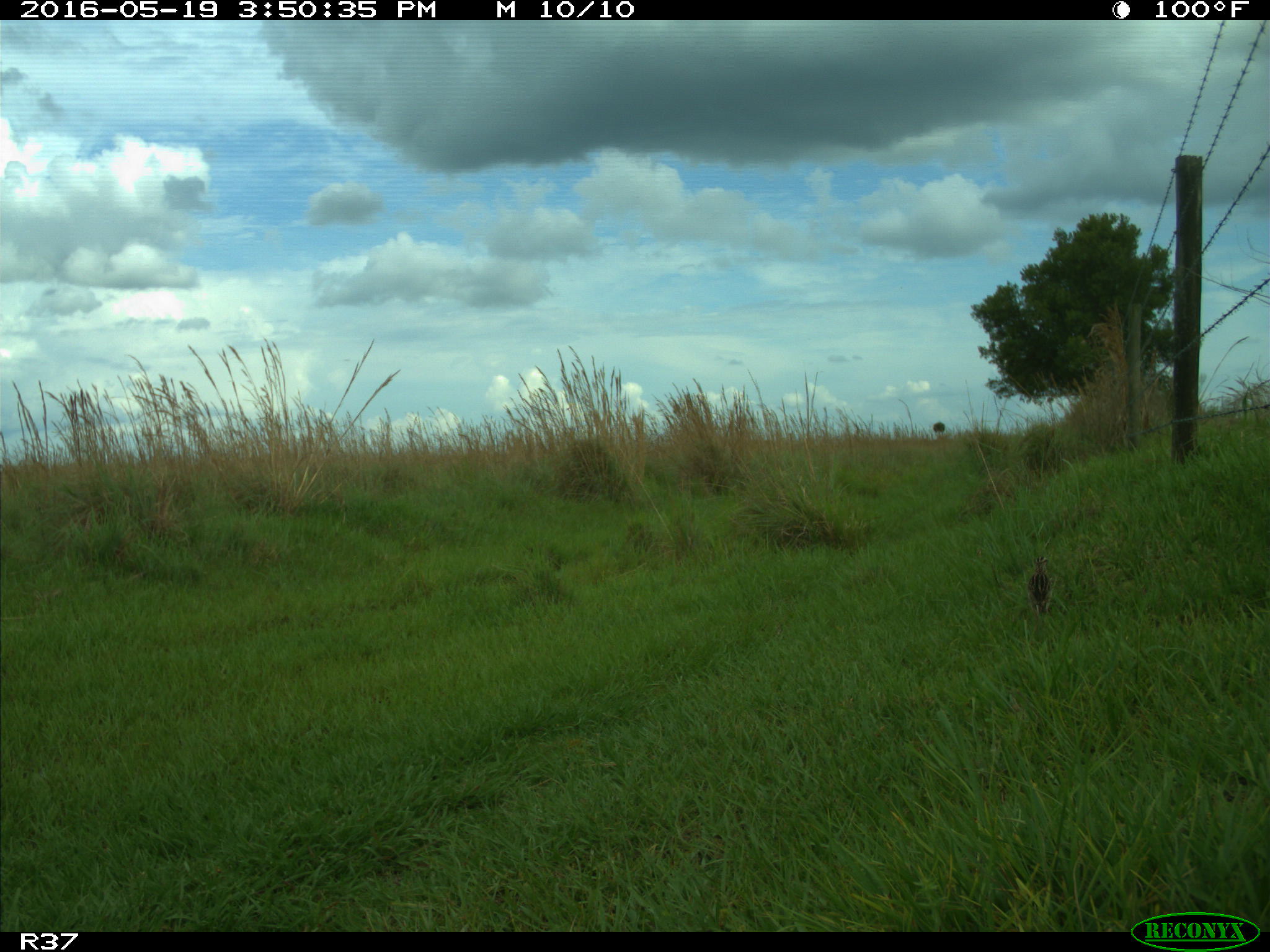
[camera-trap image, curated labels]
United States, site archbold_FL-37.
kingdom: Animalia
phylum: Chordata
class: Aves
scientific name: Aves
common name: birds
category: unidentified bird